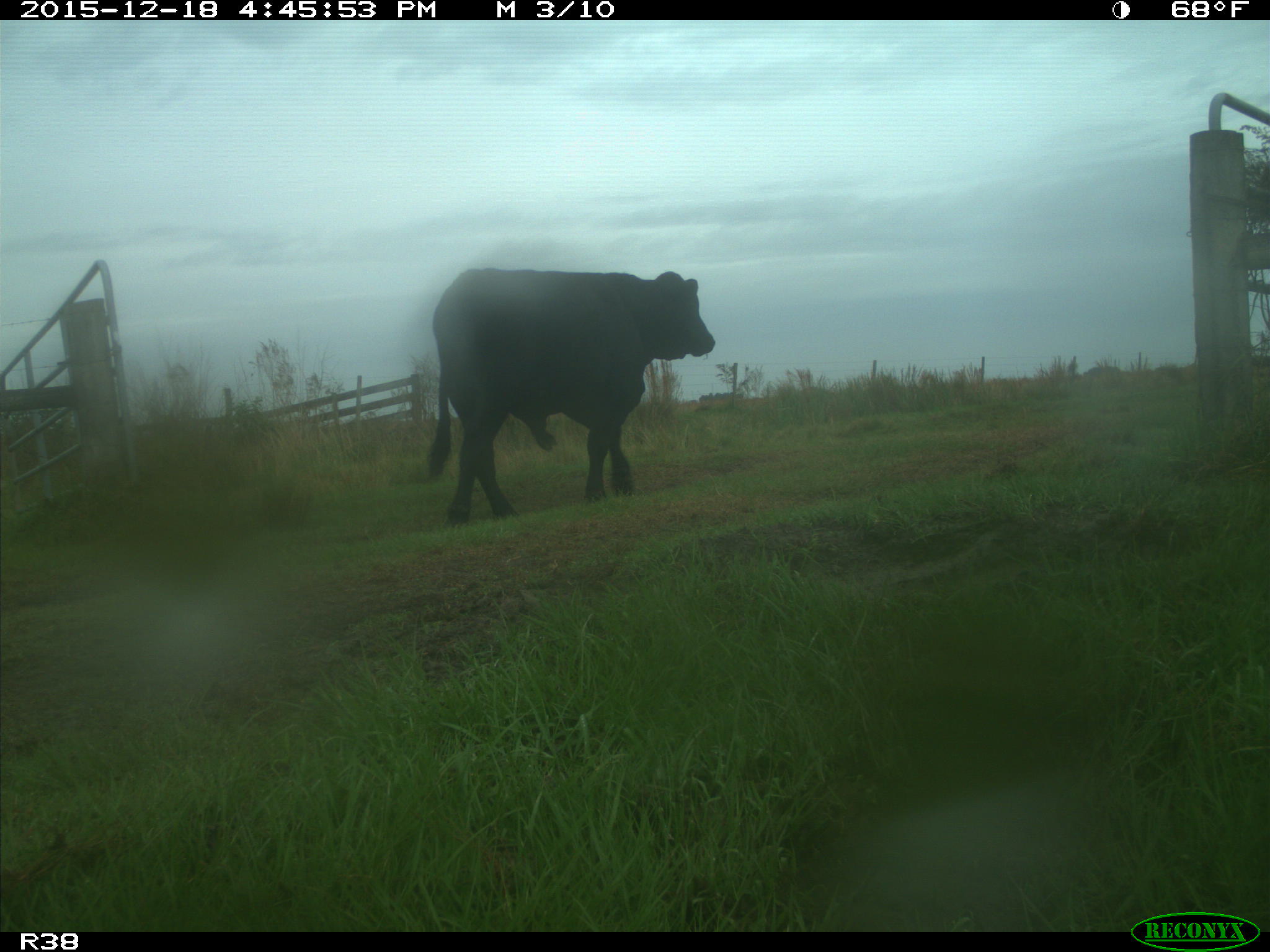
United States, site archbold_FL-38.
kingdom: Animalia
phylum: Chordata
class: Mammalia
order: Artiodactyla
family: Bovidae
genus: Bos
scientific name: Bos taurus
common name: domestic cow